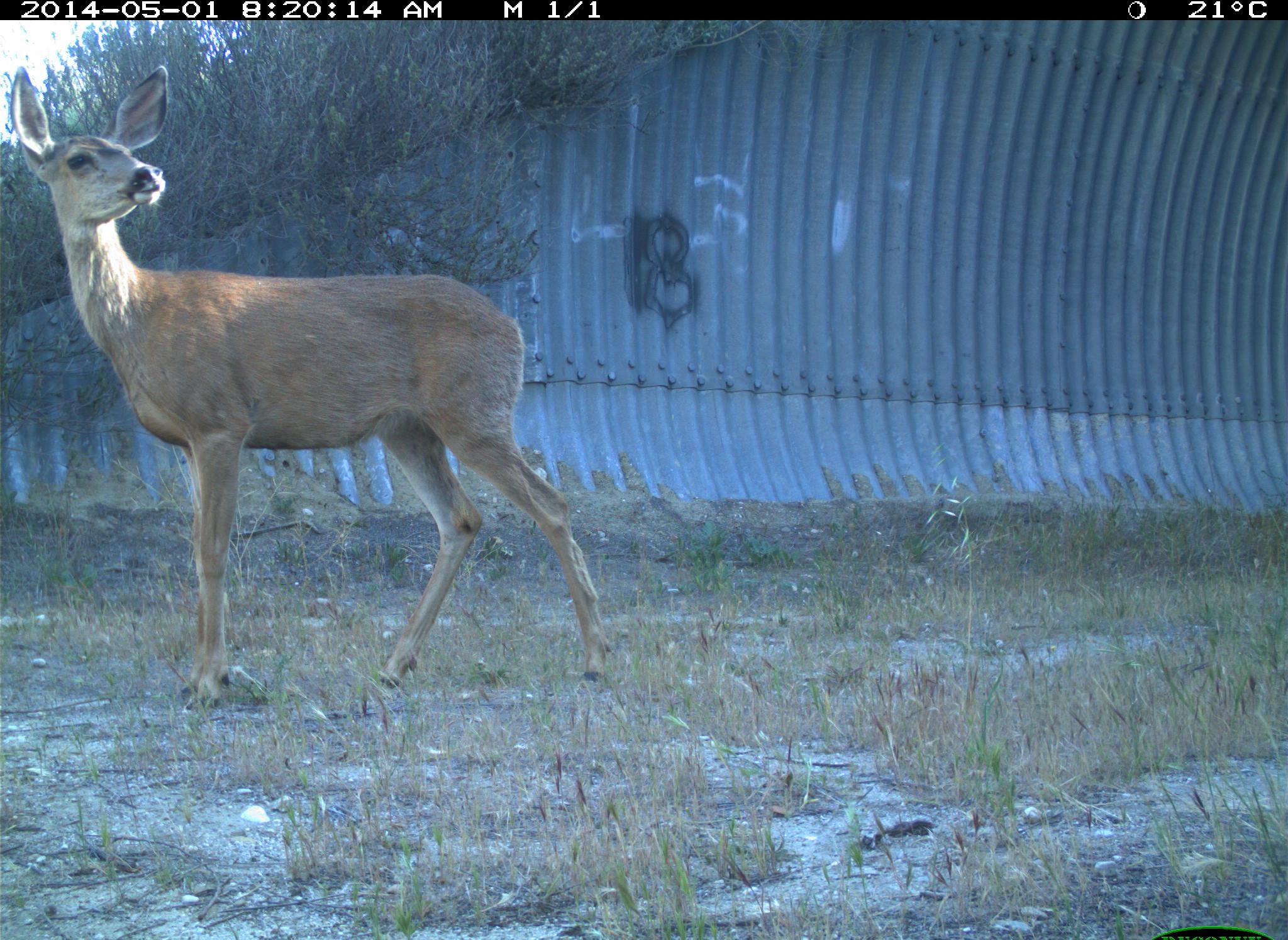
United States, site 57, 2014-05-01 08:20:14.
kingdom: Animalia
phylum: Chordata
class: Mammalia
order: Artiodactyla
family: Cervidae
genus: Odocoileus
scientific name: Odocoileus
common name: deer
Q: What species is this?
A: Deer (Odocoileus).